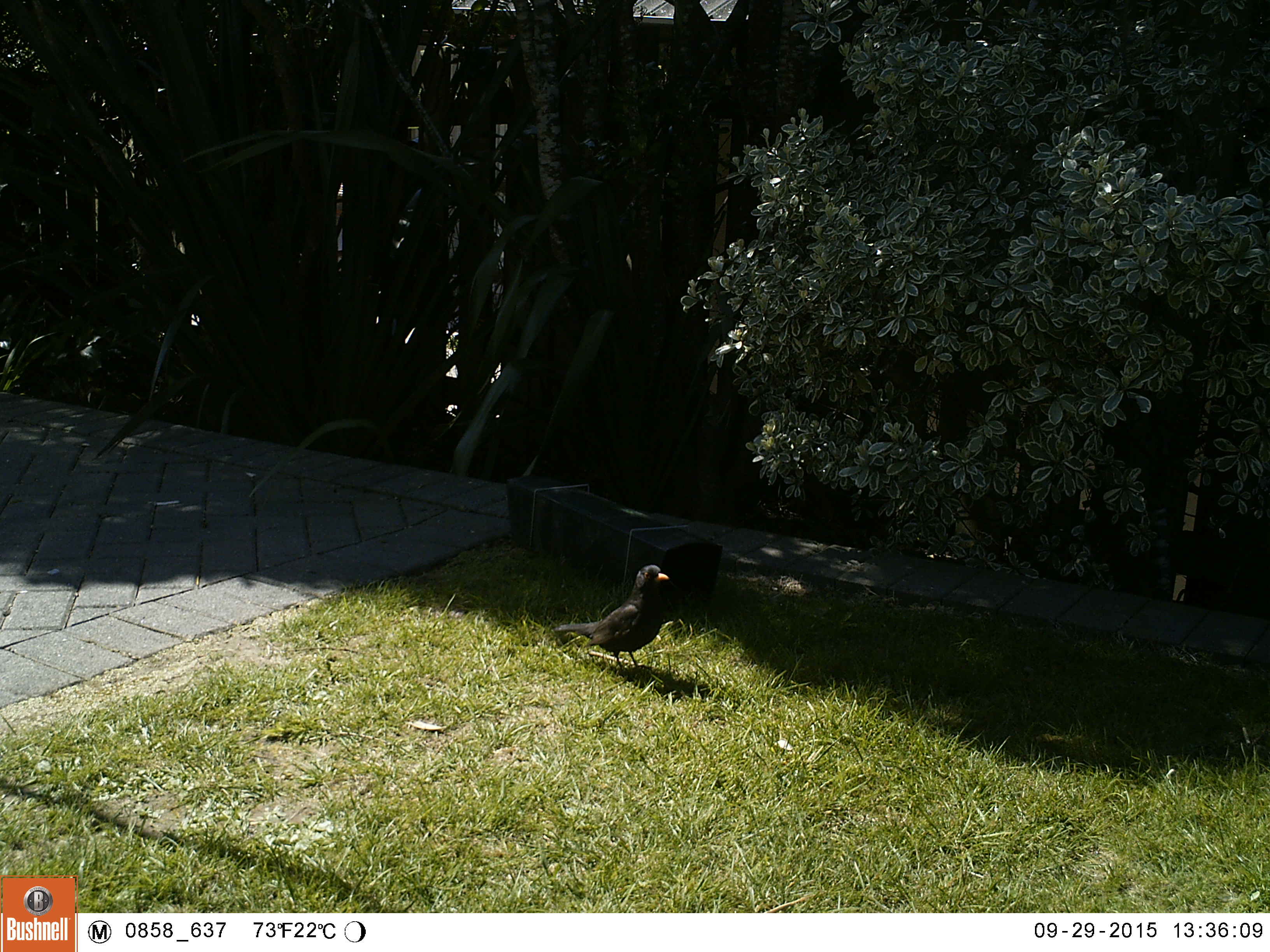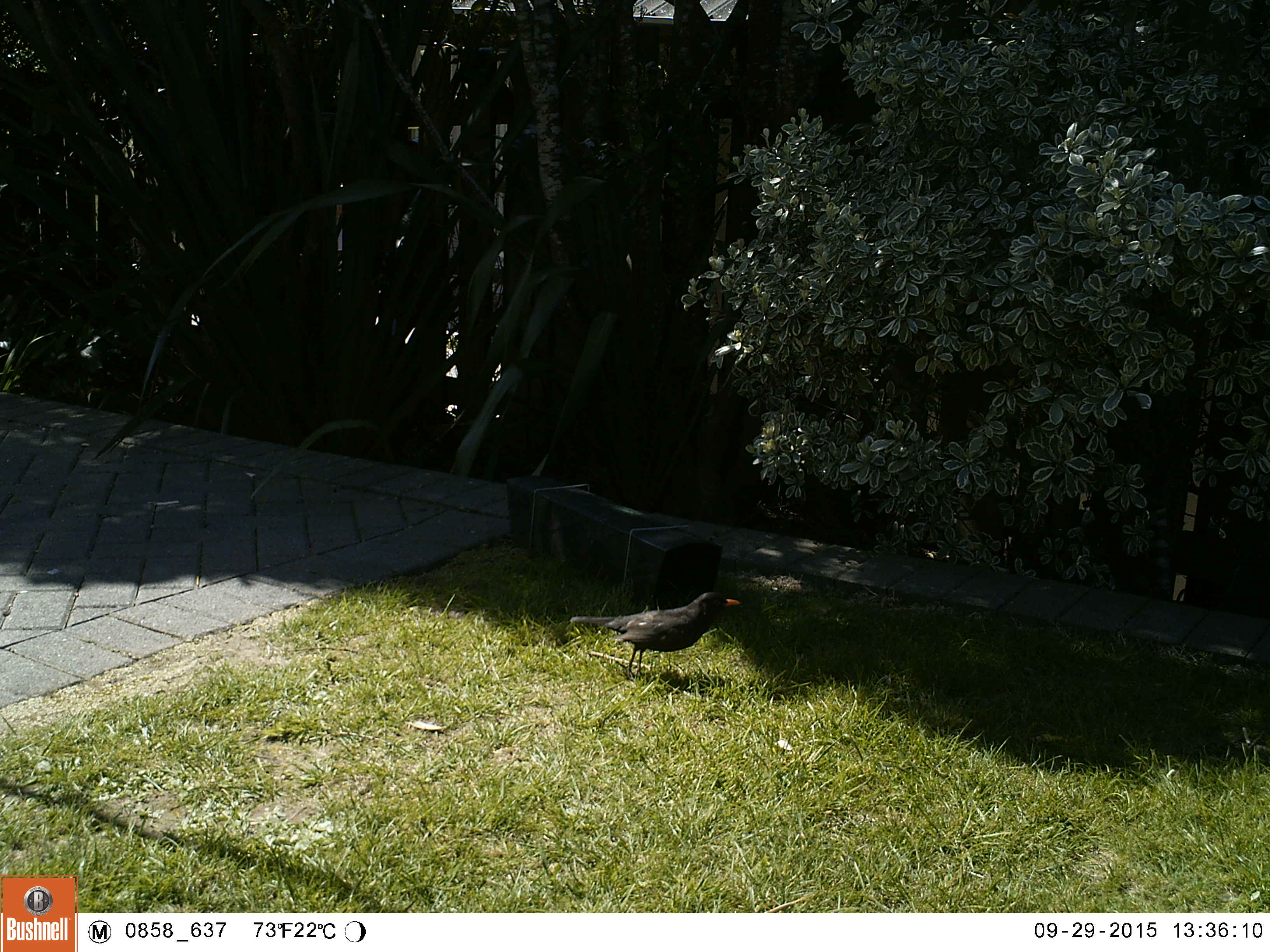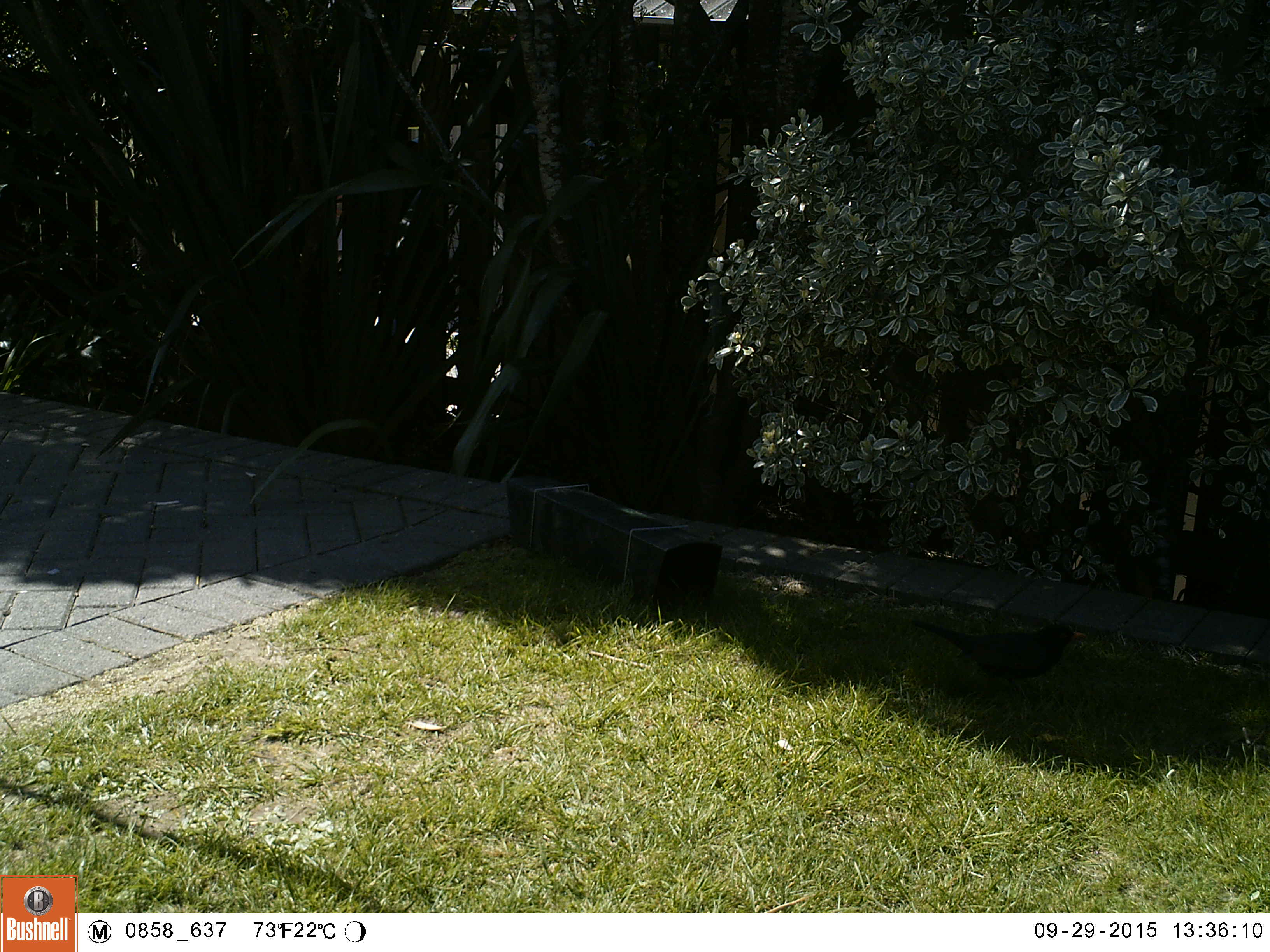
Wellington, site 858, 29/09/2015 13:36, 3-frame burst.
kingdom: Animalia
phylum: Chordata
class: Aves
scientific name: Aves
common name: bird